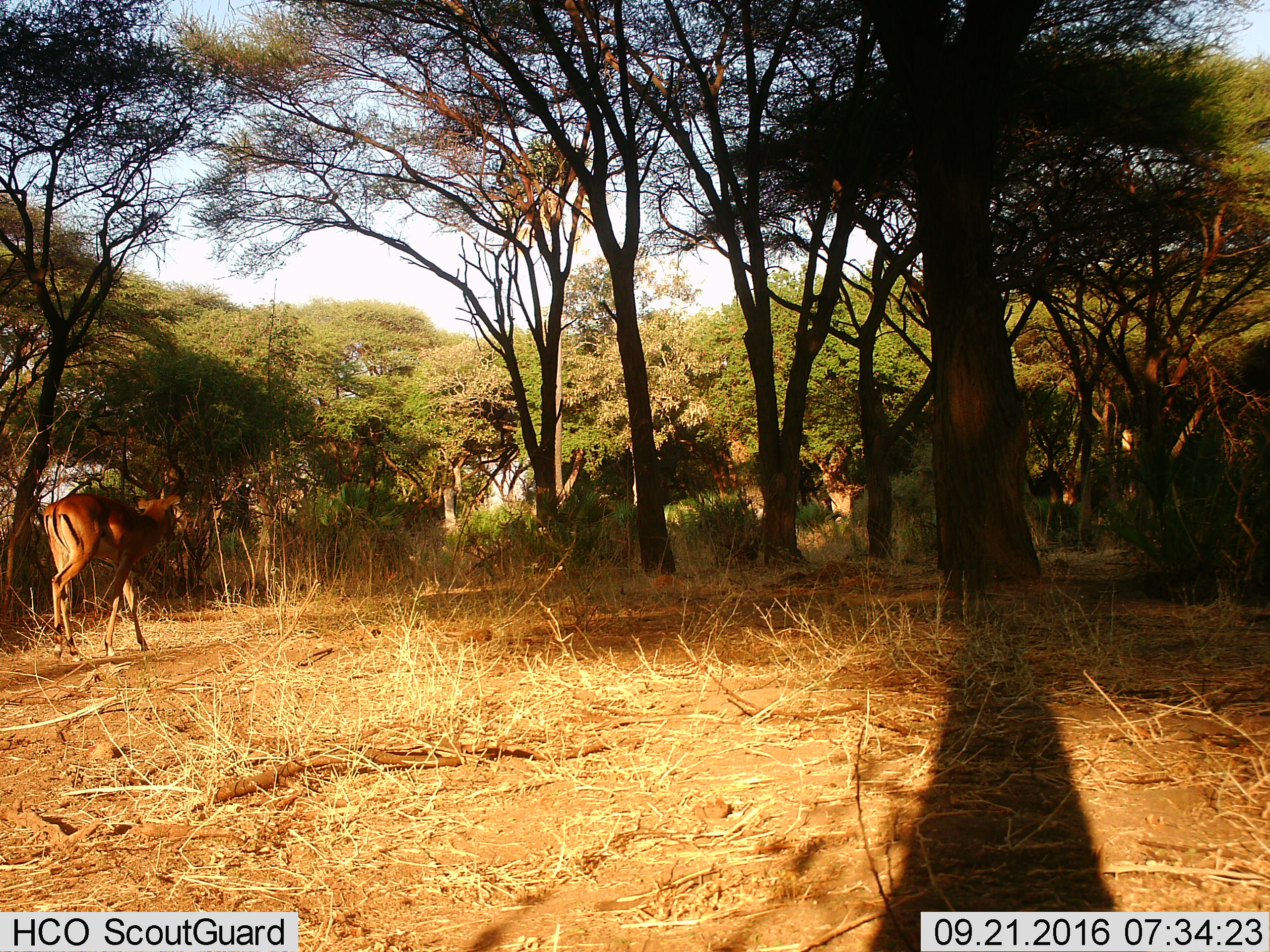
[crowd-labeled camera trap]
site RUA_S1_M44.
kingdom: Animalia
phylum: Chordata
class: Mammalia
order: Artiodactyla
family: Bovidae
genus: Aepyceros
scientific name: Aepyceros melampus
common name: impala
Impala (Aepyceros melampus), count 1. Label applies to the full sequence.